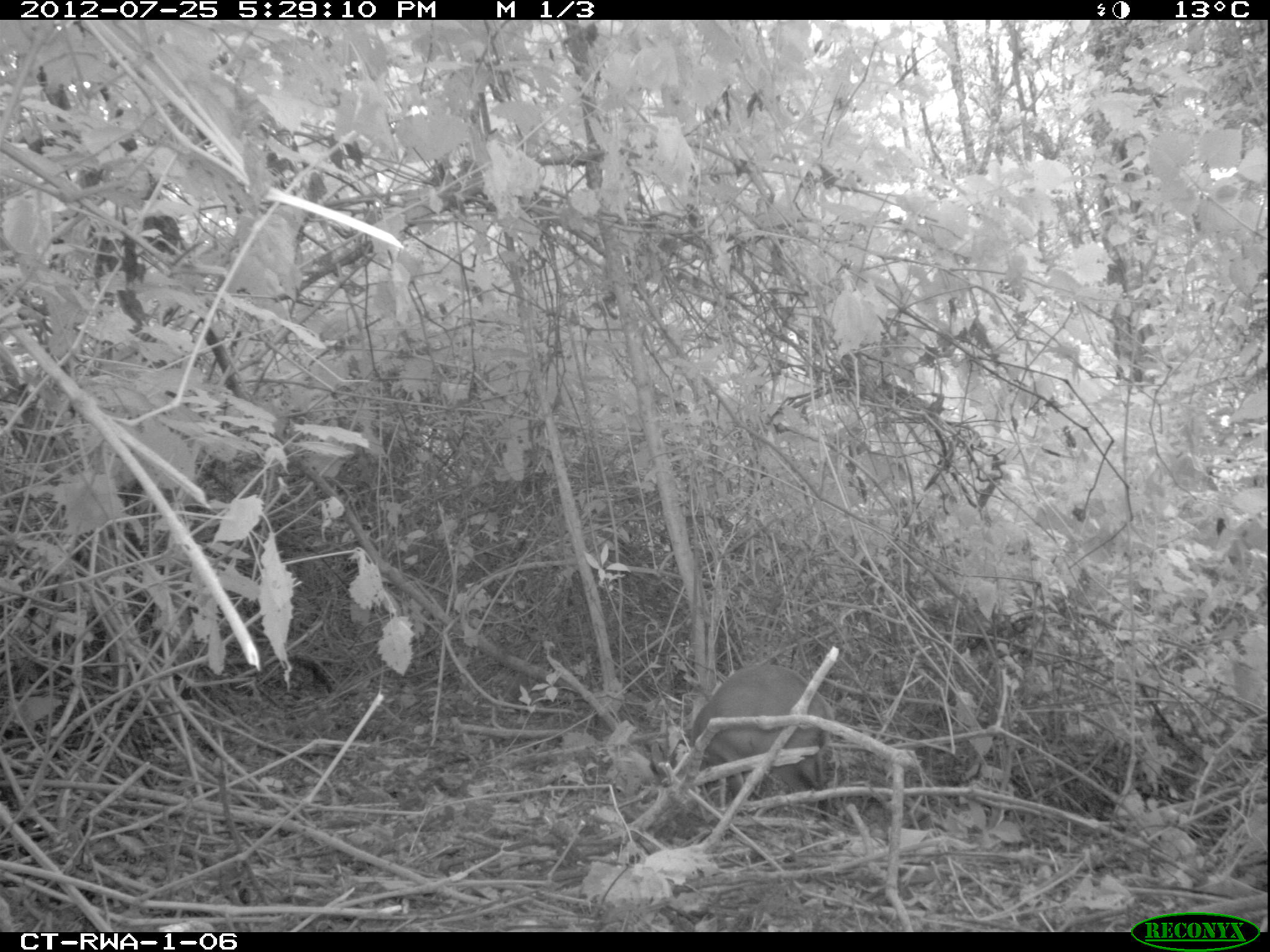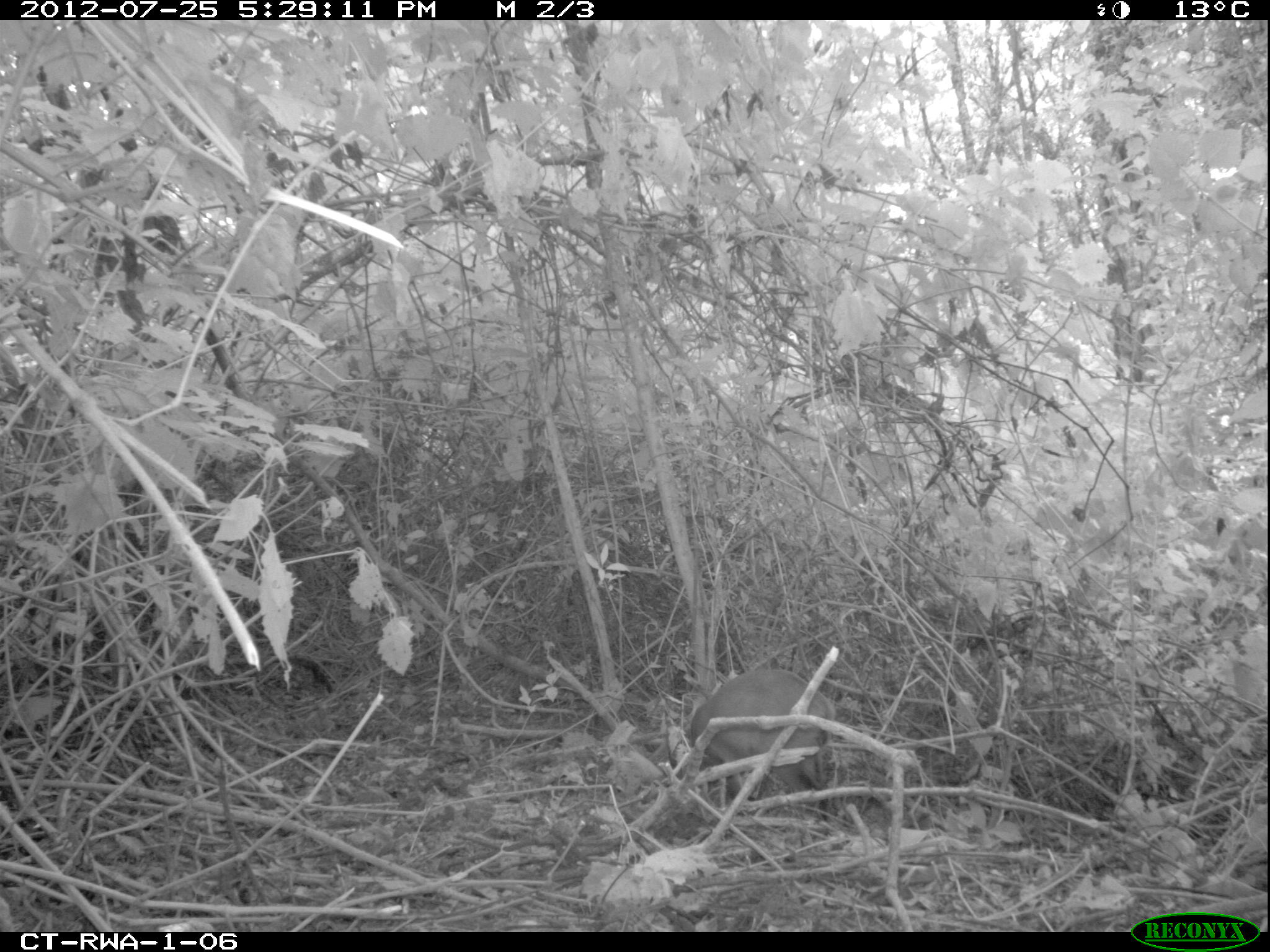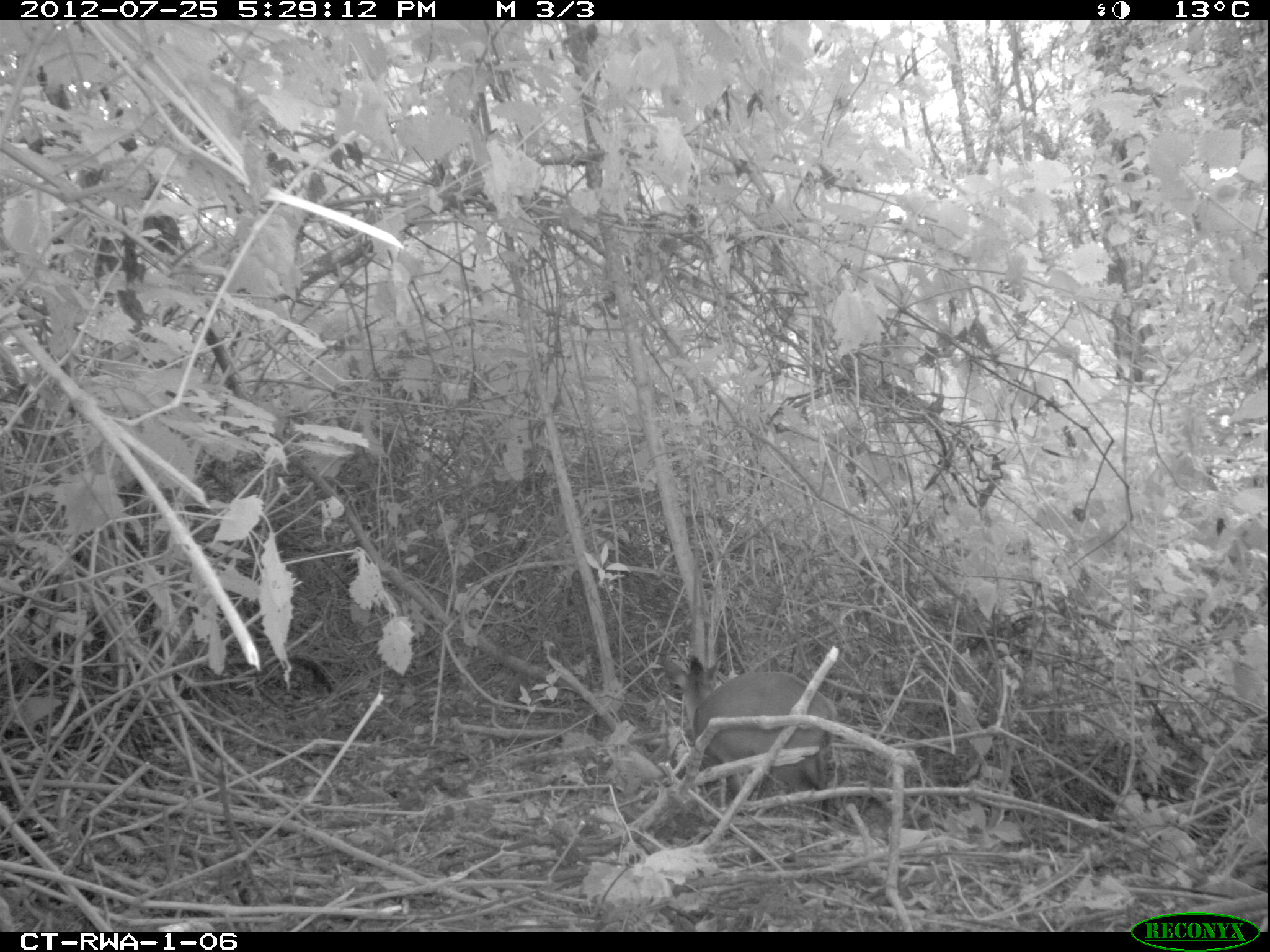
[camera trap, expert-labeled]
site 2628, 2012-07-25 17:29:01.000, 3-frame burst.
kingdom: Animalia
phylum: Chordata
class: Mammalia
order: Artiodactyla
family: Bovidae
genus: Cephalophus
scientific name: Cephalophus nigrifrons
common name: black-fronted duiker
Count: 1.